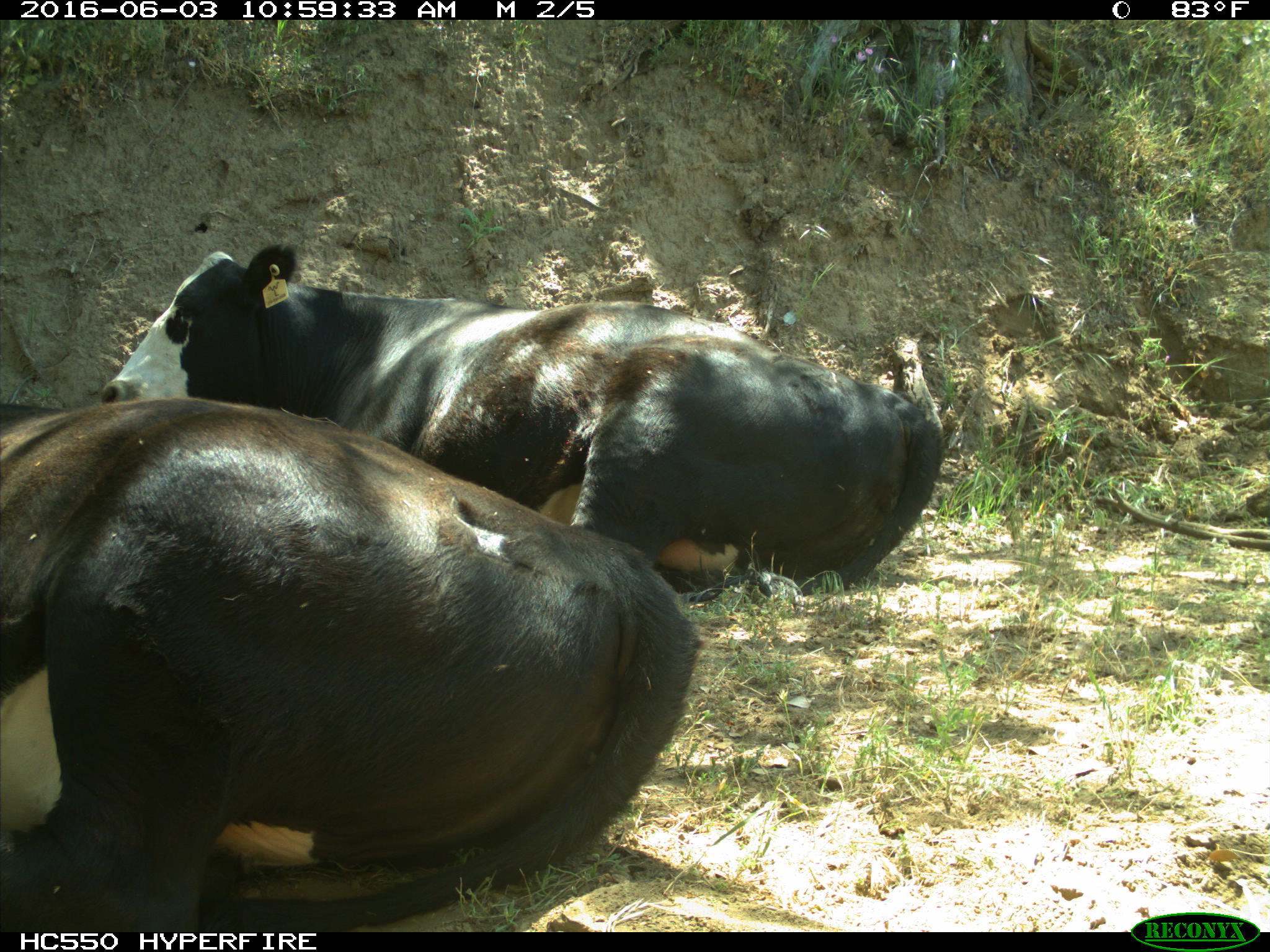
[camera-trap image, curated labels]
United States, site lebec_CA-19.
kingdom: Animalia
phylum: Chordata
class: Mammalia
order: Artiodactyla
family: Bovidae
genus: Bos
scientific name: Bos taurus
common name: domestic cow